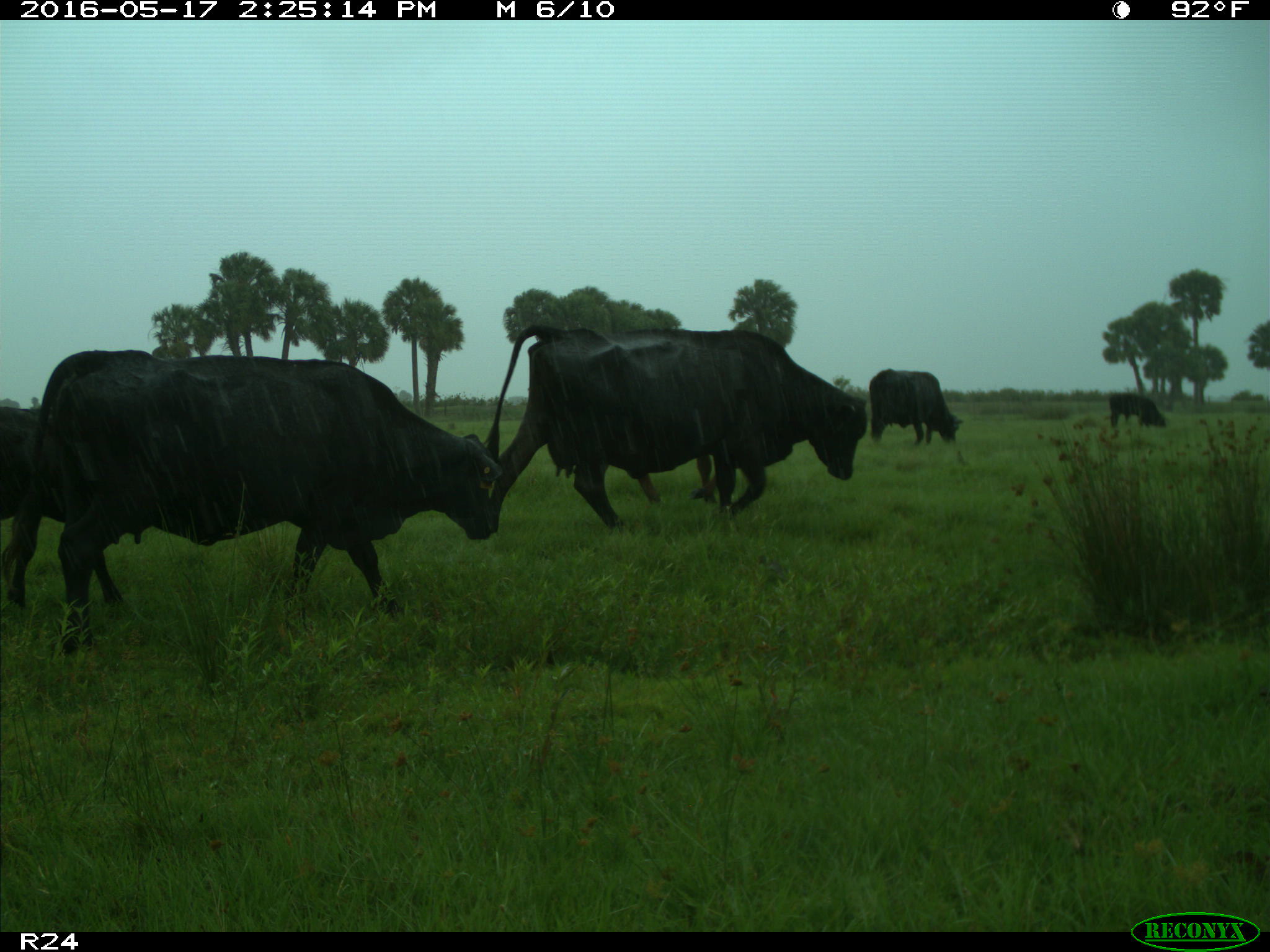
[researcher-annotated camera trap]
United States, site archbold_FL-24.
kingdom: Animalia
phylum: Chordata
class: Mammalia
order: Artiodactyla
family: Bovidae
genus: Bos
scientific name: Bos taurus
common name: domestic cow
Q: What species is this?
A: Bos taurus (domestic cow).